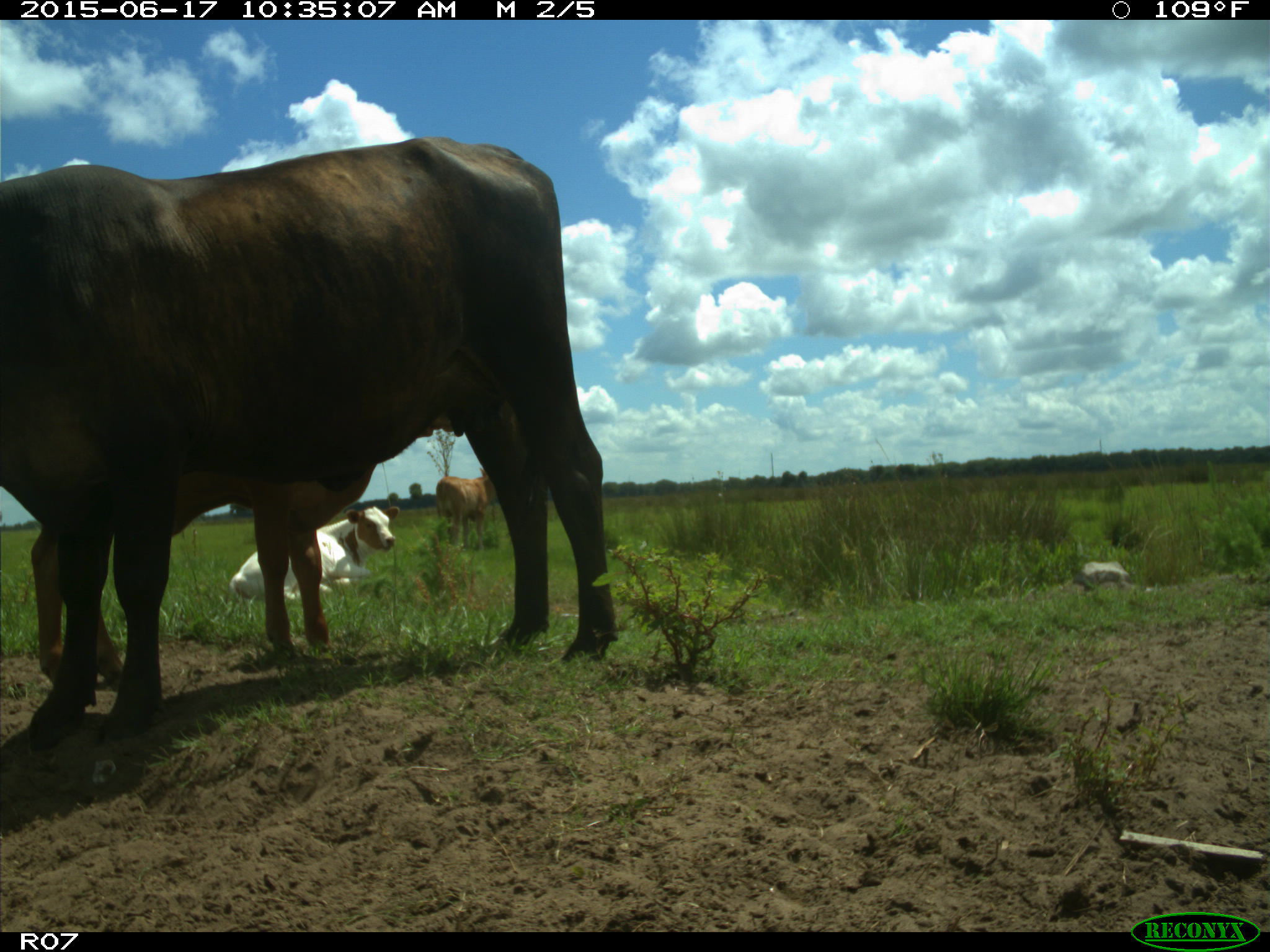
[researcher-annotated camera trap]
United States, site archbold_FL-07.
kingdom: Animalia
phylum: Chordata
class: Mammalia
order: Artiodactyla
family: Bovidae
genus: Bos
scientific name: Bos taurus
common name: domestic cow